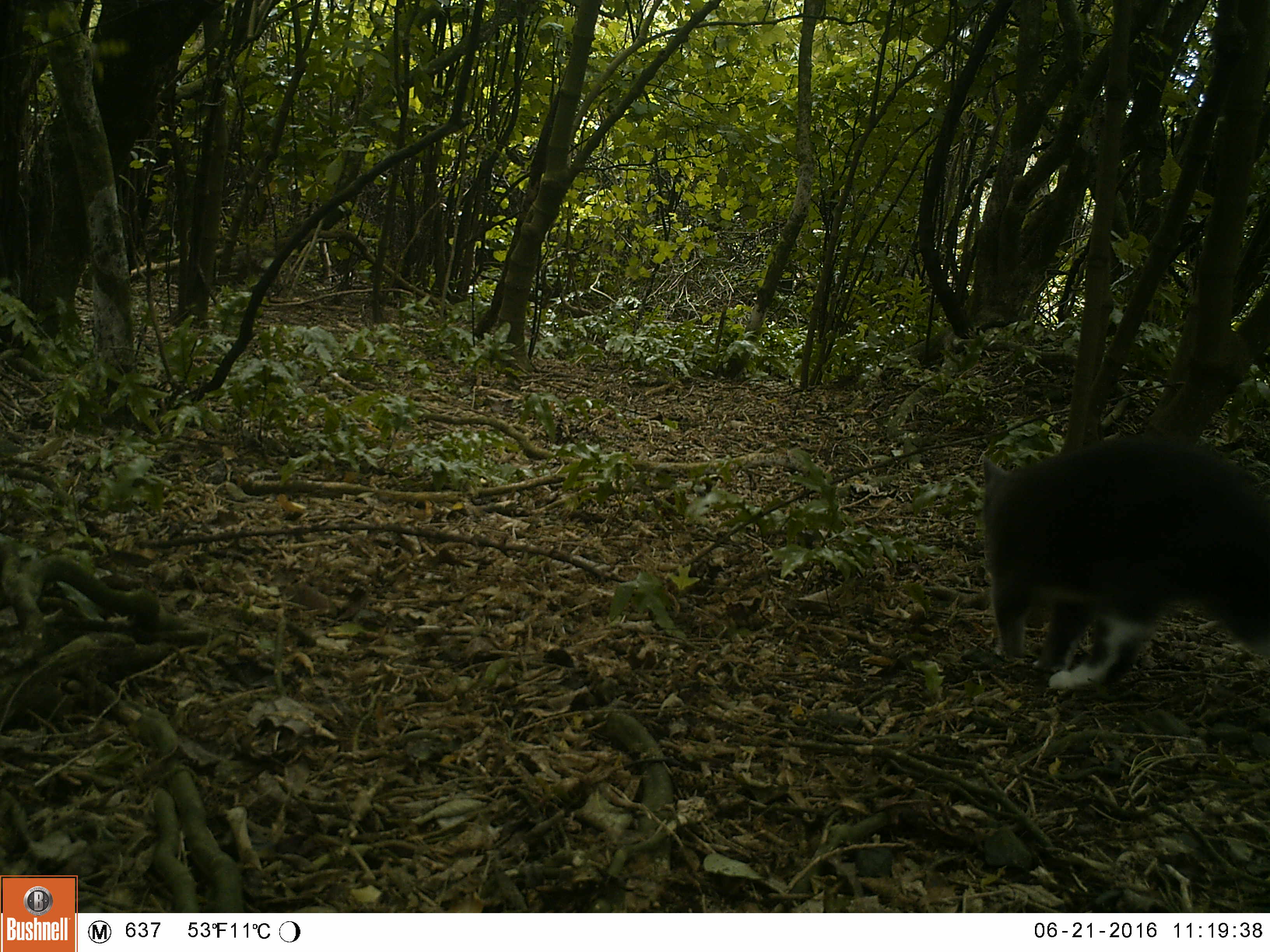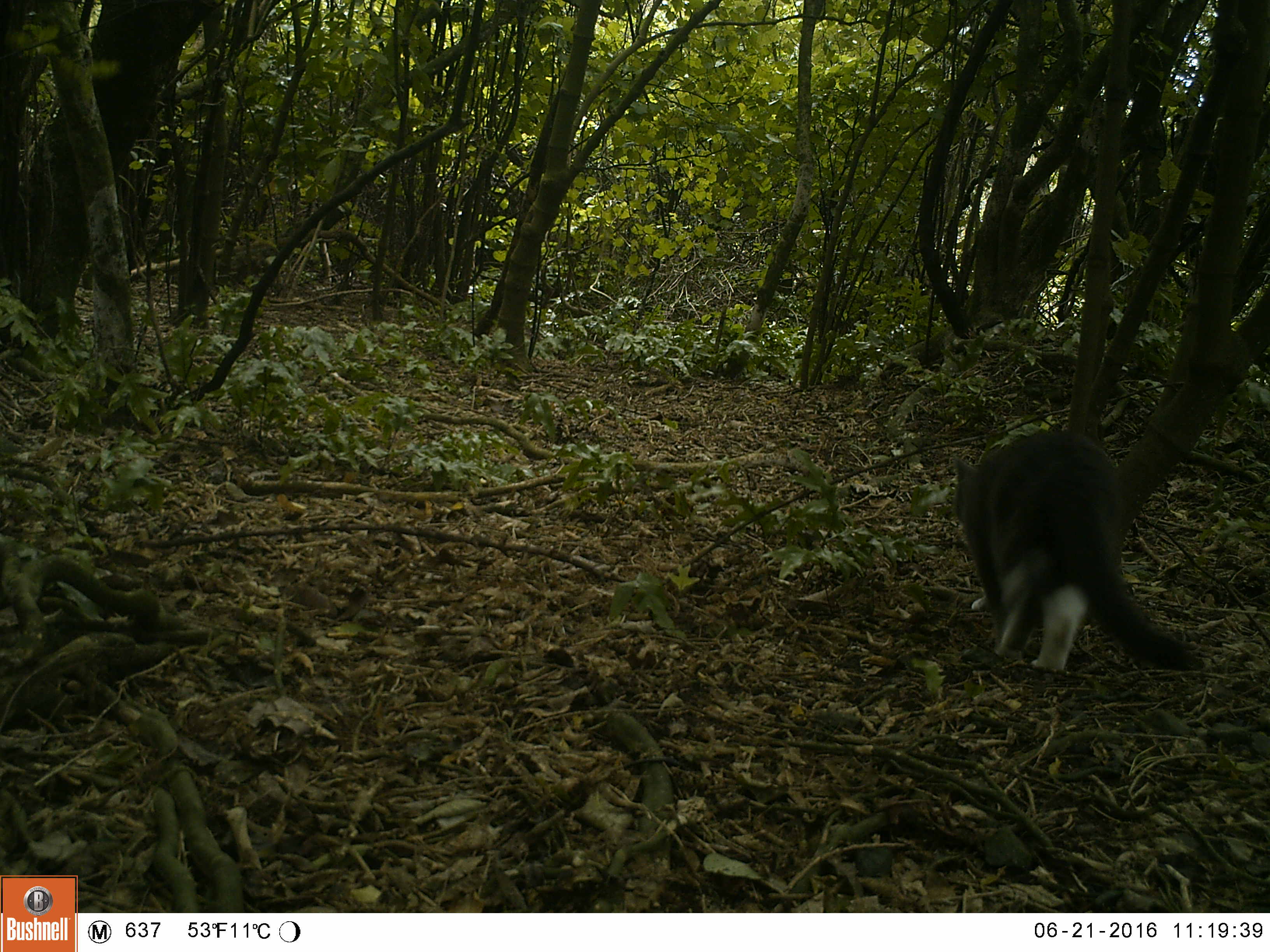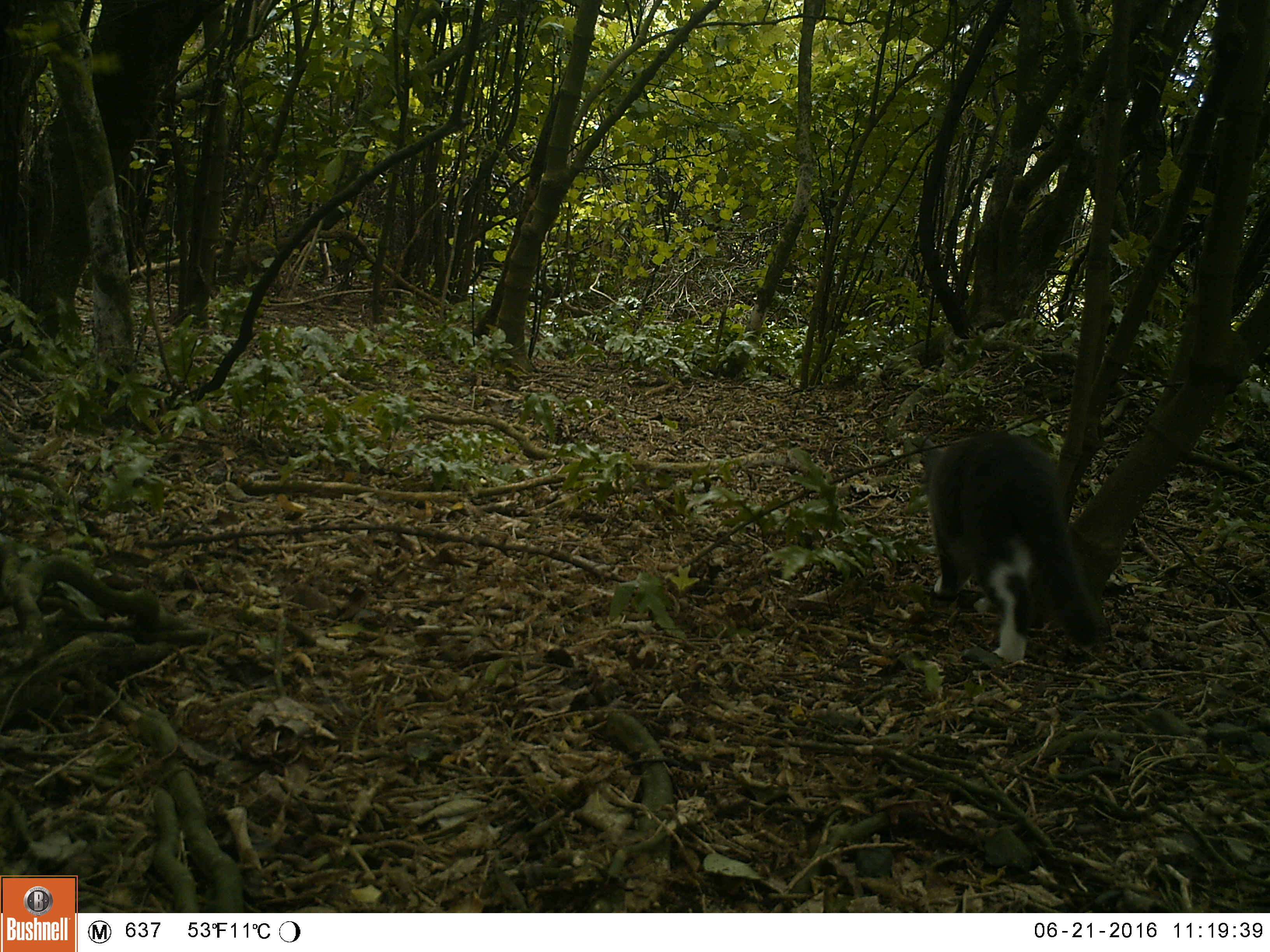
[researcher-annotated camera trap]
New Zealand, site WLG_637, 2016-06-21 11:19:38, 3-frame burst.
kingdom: Animalia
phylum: Chordata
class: Mammalia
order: Carnivora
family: Felidae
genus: Felis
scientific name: Felis catus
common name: domestic cat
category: cat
Cat (domestic cat) (Felis catus).